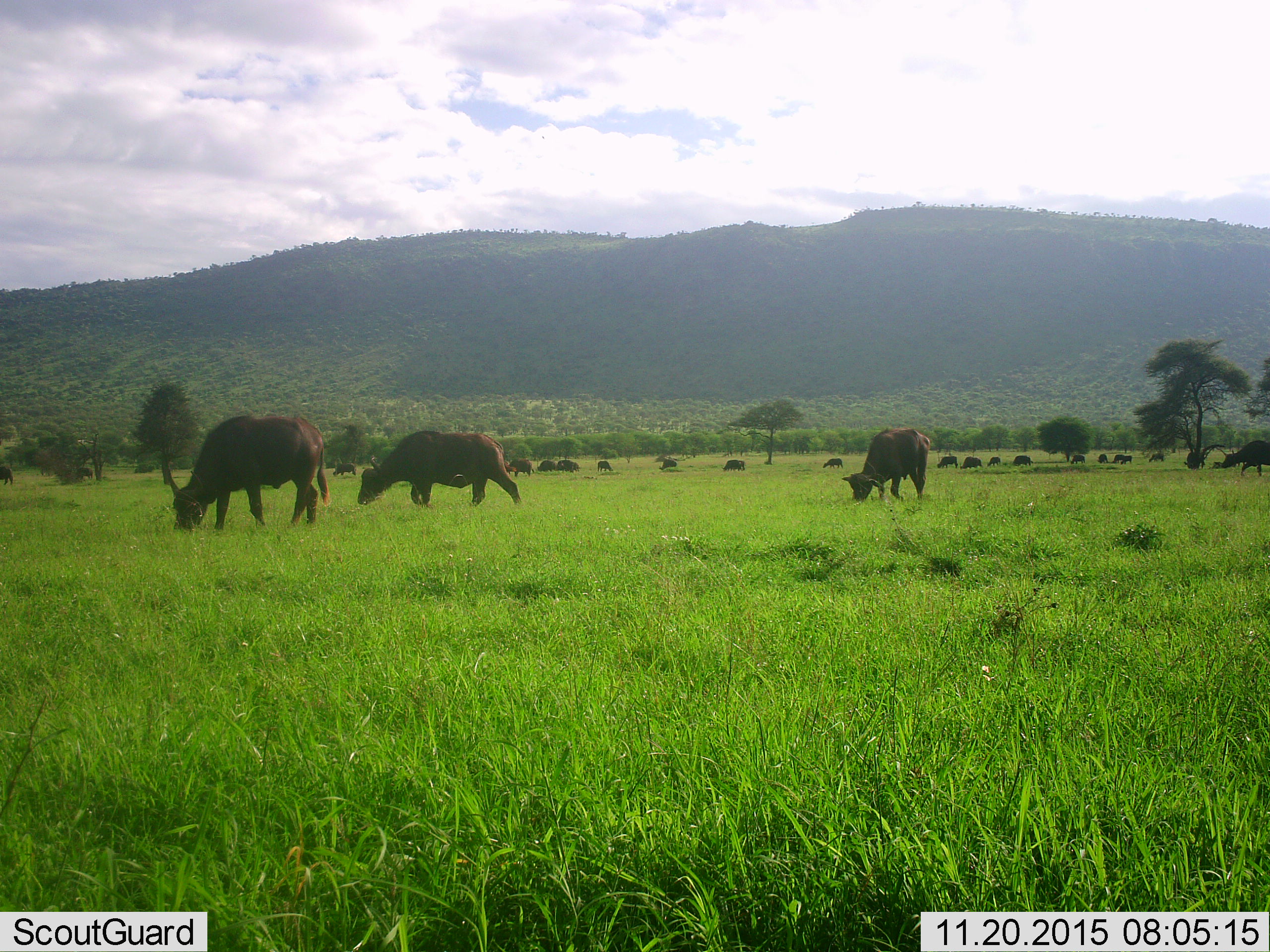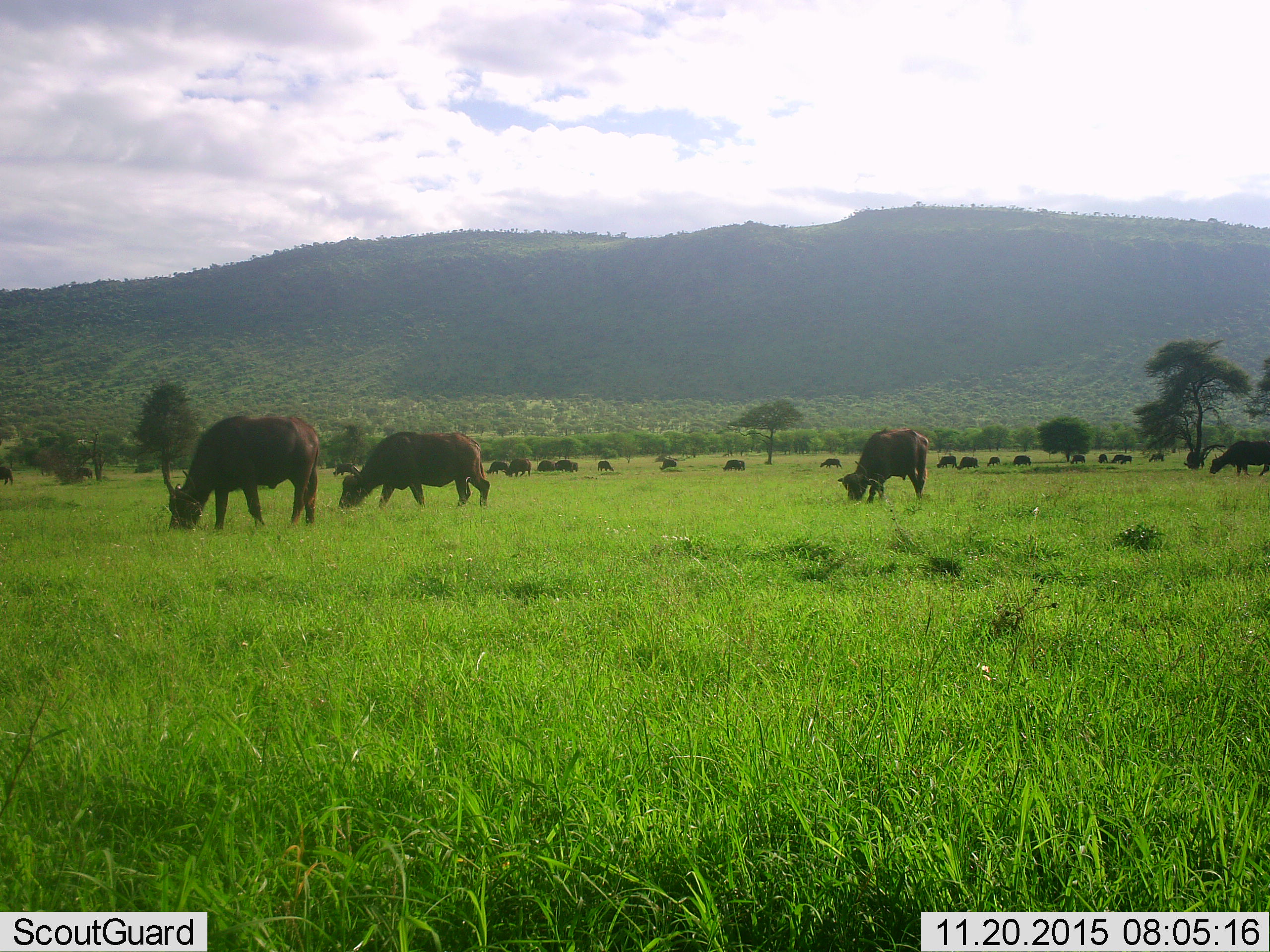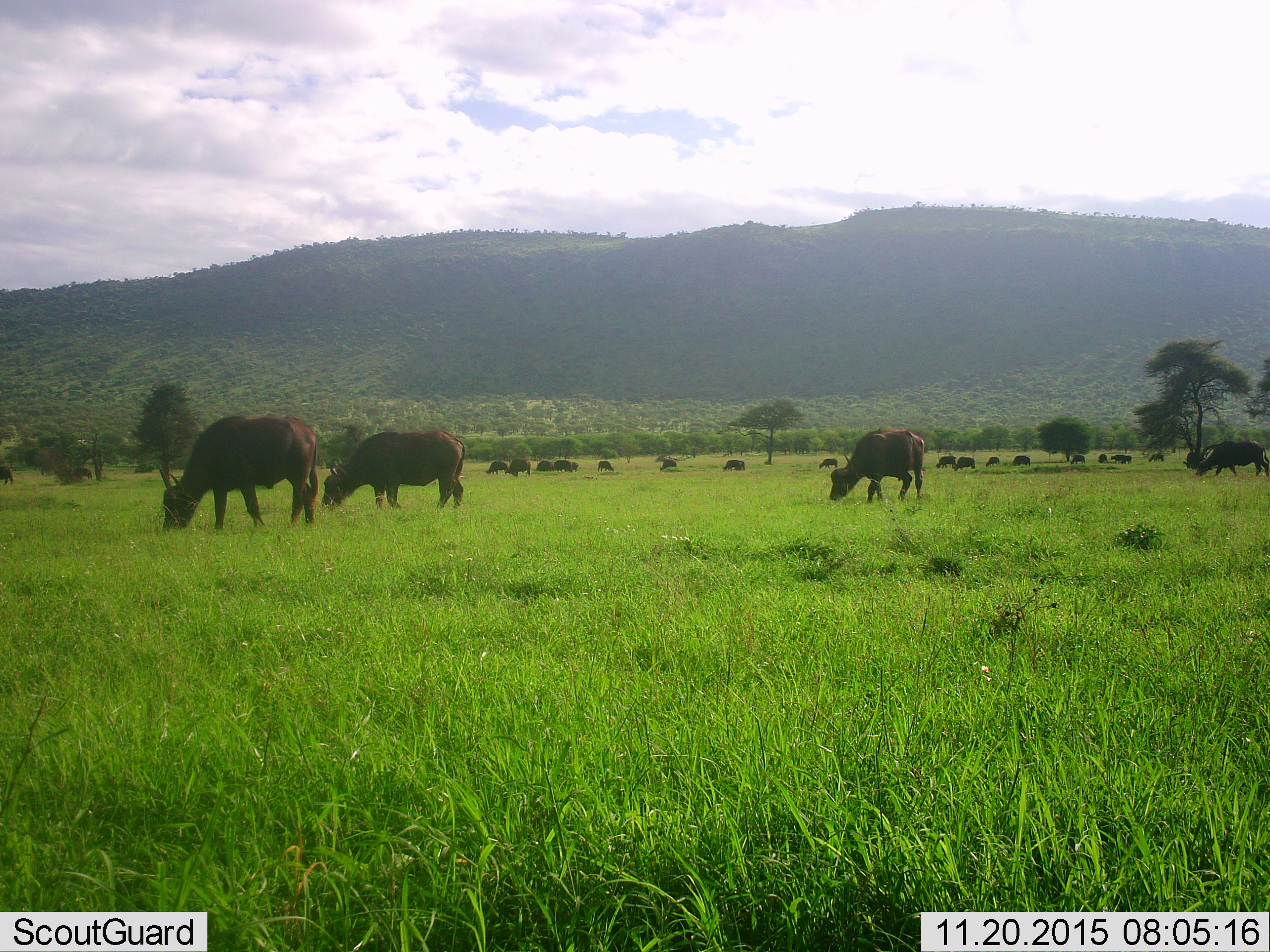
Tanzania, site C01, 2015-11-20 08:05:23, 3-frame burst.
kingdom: Animalia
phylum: Chordata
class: Mammalia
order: Artiodactyla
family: Bovidae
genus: Syncerus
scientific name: Syncerus caffer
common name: cape buffalo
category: buffalo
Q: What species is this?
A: Buffalo (cape buffalo) (Syncerus caffer).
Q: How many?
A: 11-50.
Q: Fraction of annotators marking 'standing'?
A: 53%.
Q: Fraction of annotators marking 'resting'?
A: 6%.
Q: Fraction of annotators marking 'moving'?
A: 71%.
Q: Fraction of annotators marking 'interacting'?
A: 12%.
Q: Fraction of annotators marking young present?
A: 24%.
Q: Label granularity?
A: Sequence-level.